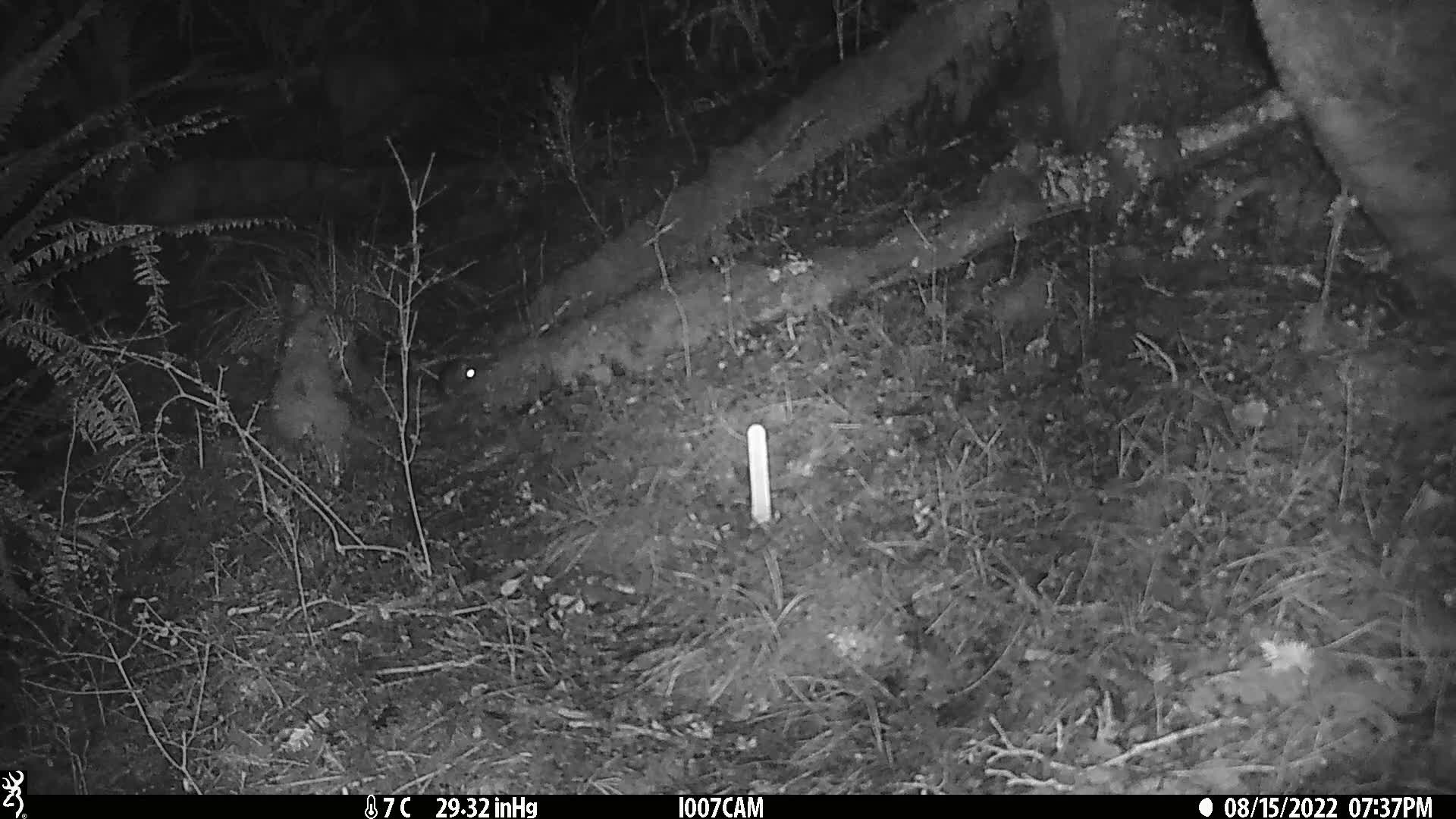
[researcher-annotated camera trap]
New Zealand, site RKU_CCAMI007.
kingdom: Animalia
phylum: Chordata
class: Mammalia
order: Rodentia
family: Muridae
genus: Rattus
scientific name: Rattus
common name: rat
Rat (Rattus).